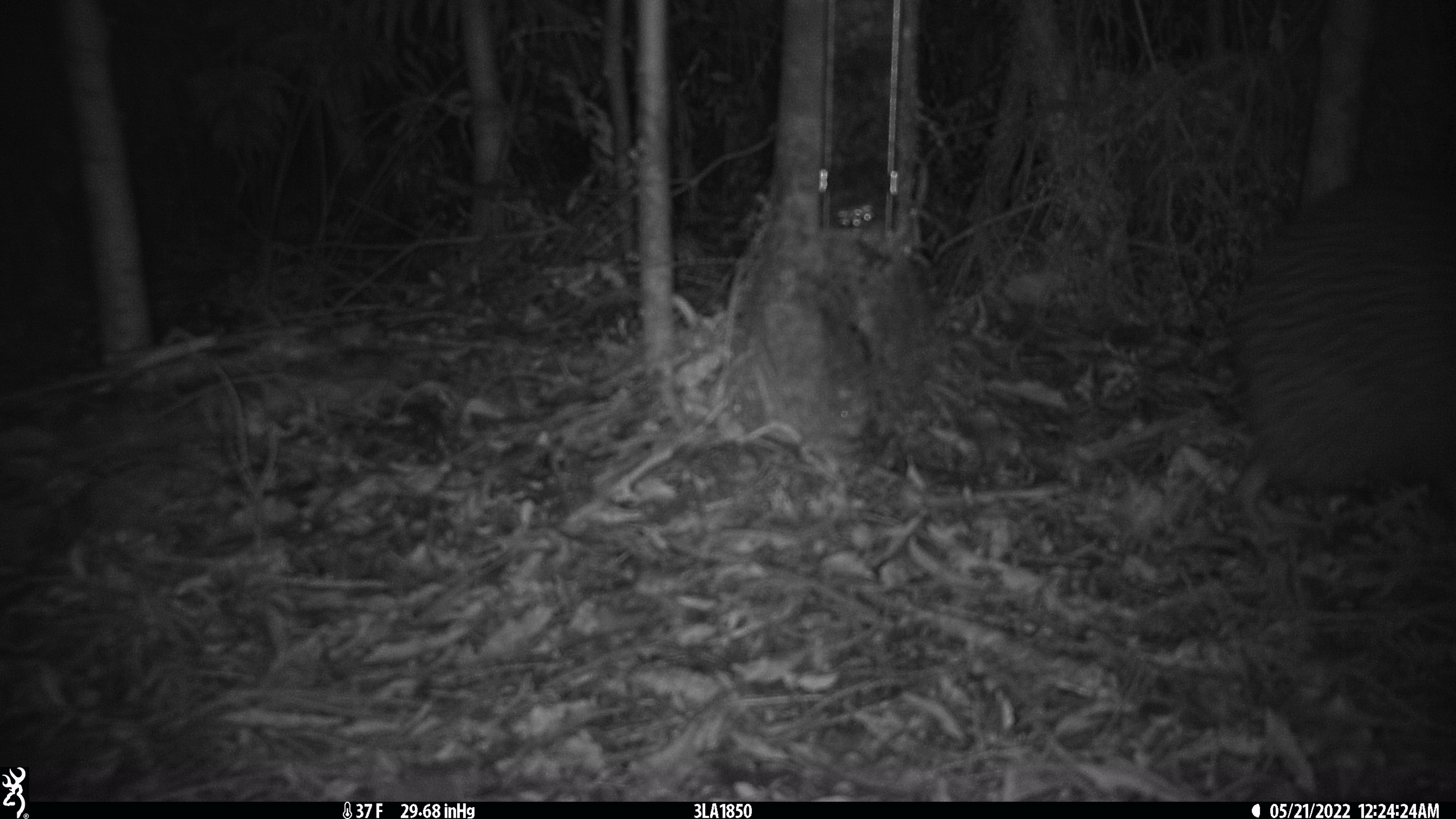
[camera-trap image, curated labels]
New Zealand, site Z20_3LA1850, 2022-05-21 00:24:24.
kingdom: Animalia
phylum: Chordata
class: Aves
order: Apterygiformes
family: Apterygidae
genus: Apteryx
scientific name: Apteryx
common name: kiwi